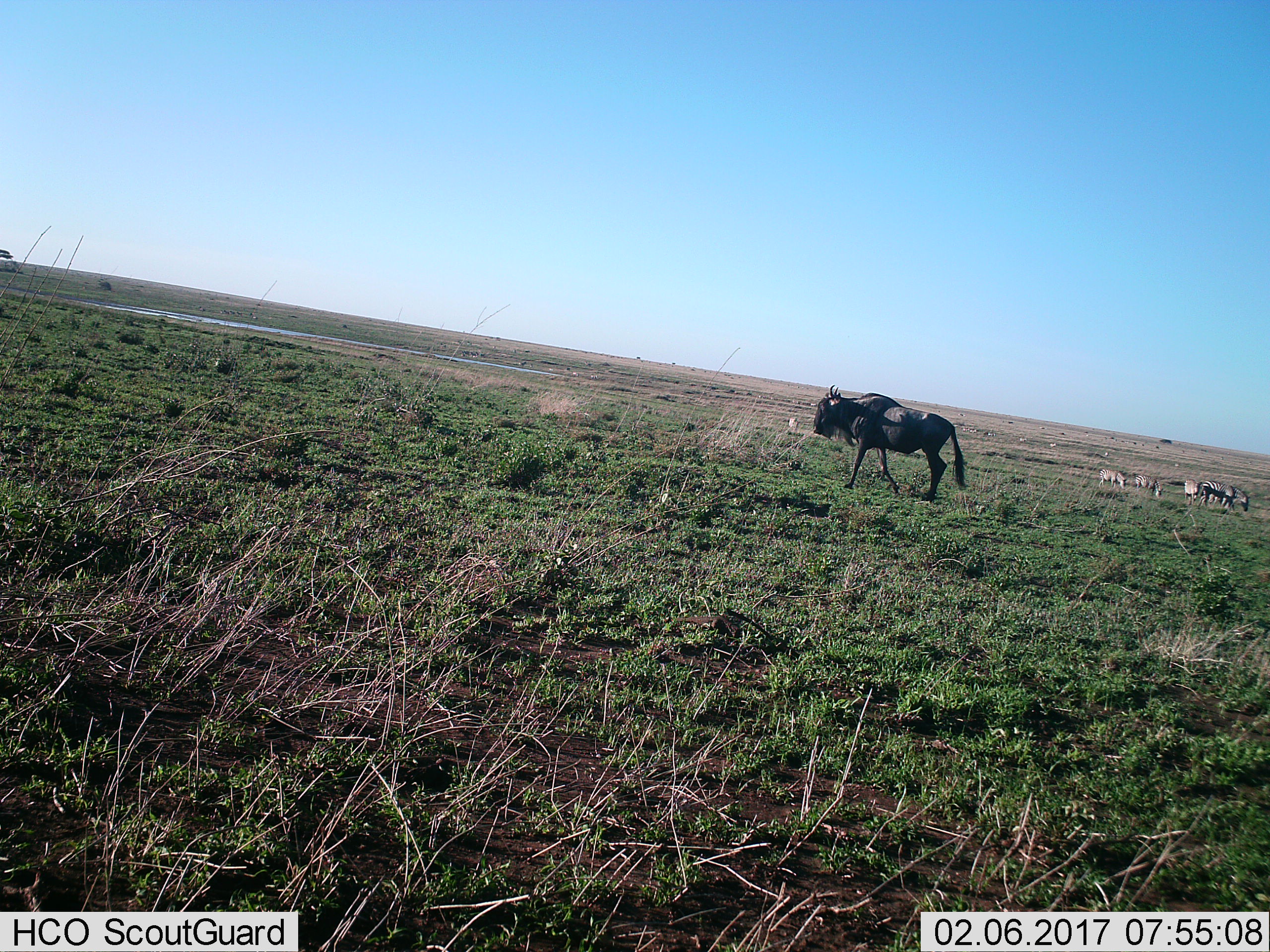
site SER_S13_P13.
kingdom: Animalia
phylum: Chordata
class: Mammalia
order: Artiodactyla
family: Bovidae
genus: Connochaetes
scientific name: Connochaetes taurinus taurinus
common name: blue wildebeest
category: wildebeestblue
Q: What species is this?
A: Wildebeestblue (blue wildebeest) (Connochaetes taurinus taurinus).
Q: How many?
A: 1.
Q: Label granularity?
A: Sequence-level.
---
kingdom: Animalia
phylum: Chordata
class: Mammalia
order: Perissodactyla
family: Equidae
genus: Equus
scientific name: Equus quagga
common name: plains zebra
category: zebraplains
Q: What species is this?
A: Zebraplains (plains zebra) (Equus quagga).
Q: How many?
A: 5.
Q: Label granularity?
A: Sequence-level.